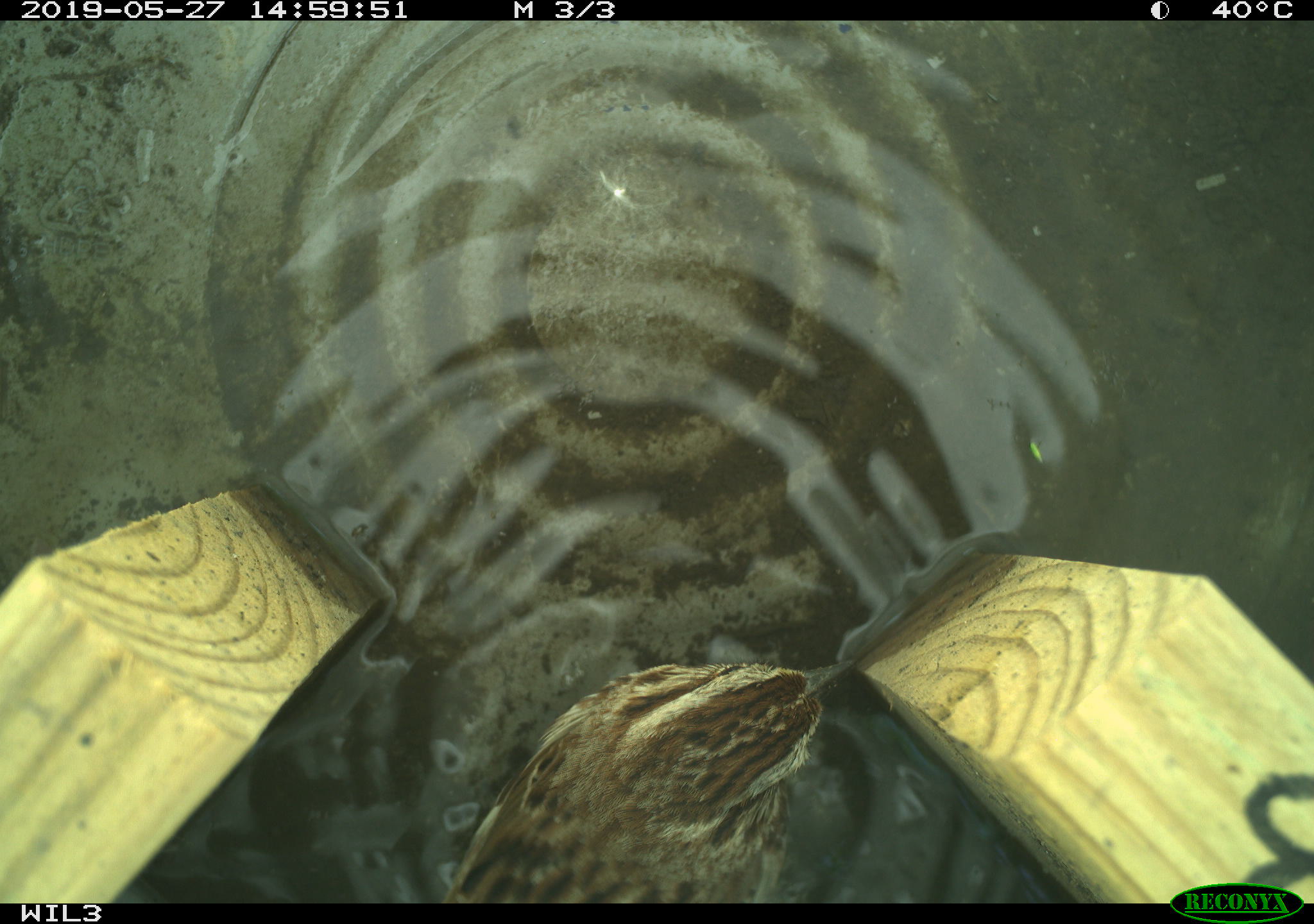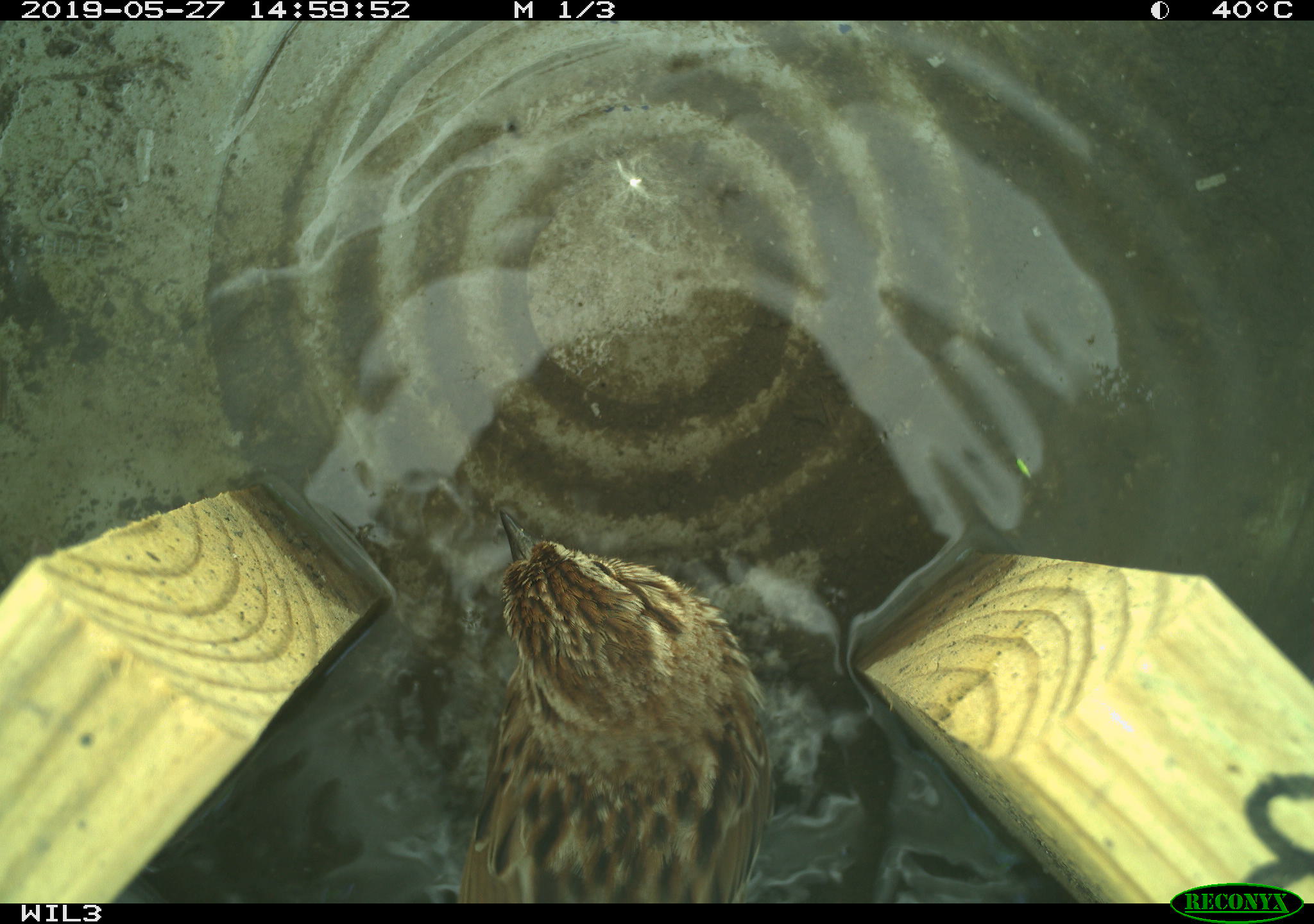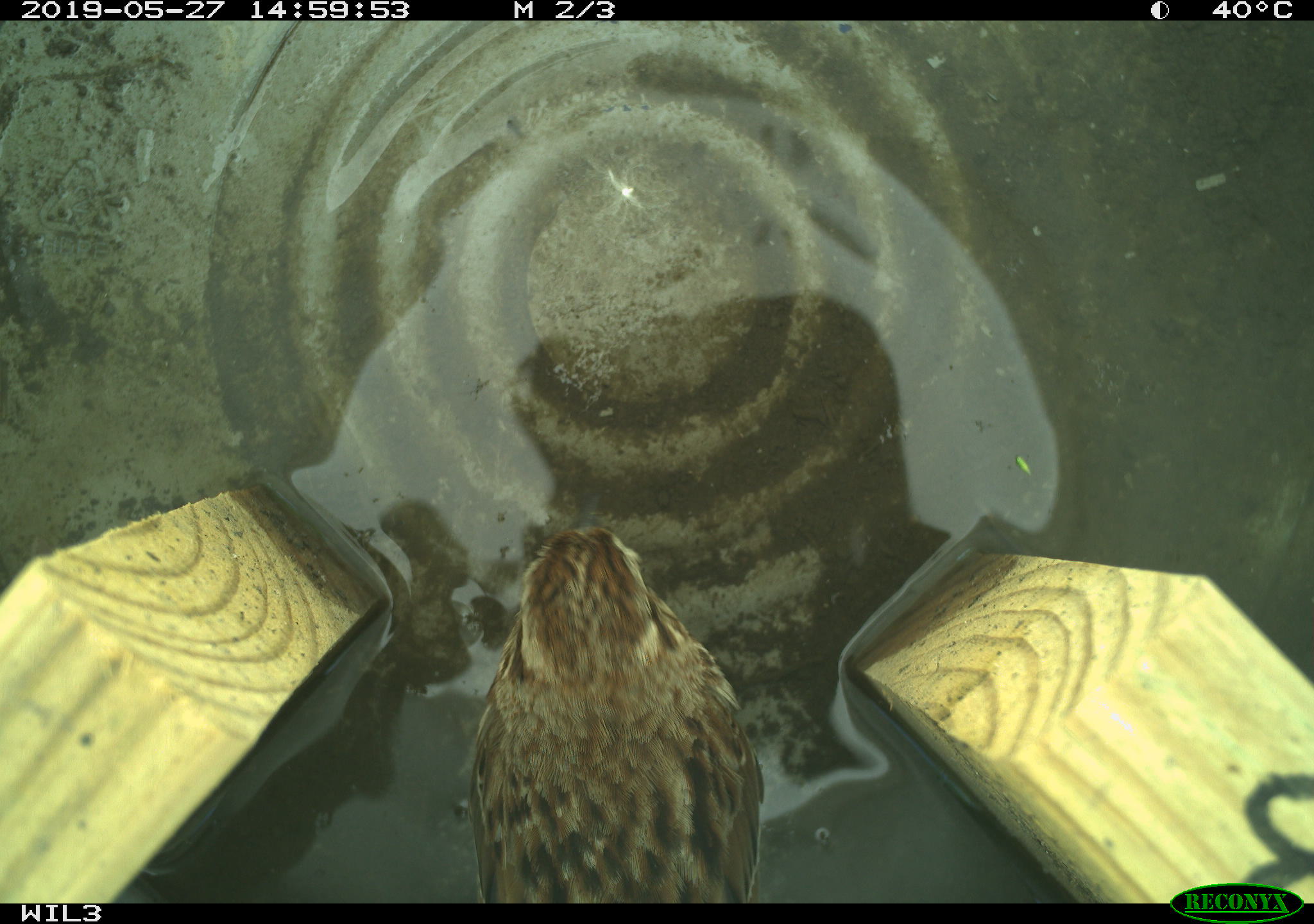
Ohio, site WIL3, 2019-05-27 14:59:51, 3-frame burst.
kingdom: Animalia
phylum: Chordata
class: Aves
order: Passeriformes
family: Passerellidae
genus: Melospiza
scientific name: Melospiza melodia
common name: song sparrow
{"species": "song sparrow (Melospiza melodia)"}